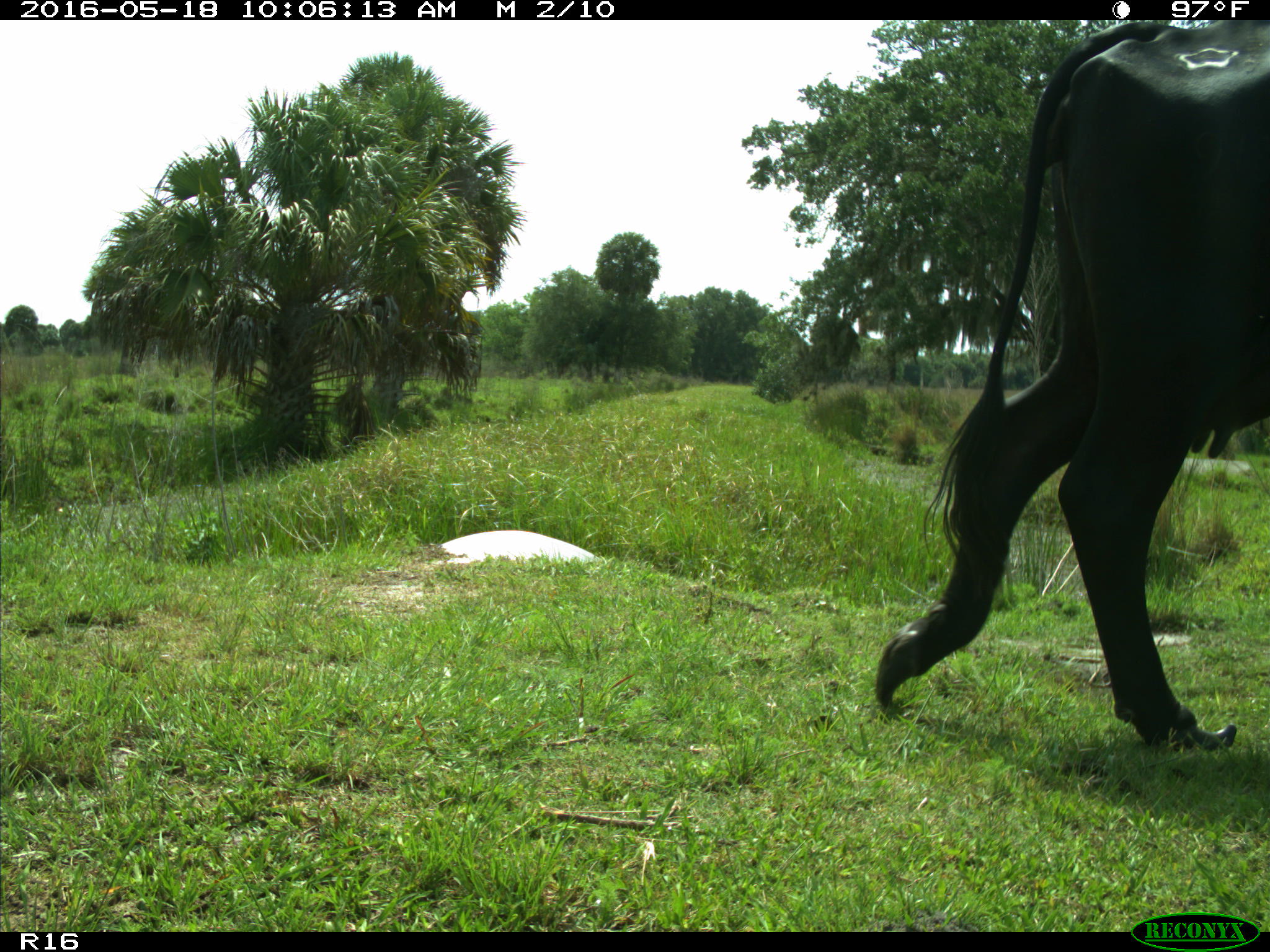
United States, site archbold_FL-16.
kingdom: Animalia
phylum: Chordata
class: Mammalia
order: Artiodactyla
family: Bovidae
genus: Bos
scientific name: Bos taurus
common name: domestic cow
Bos taurus (domestic cow).